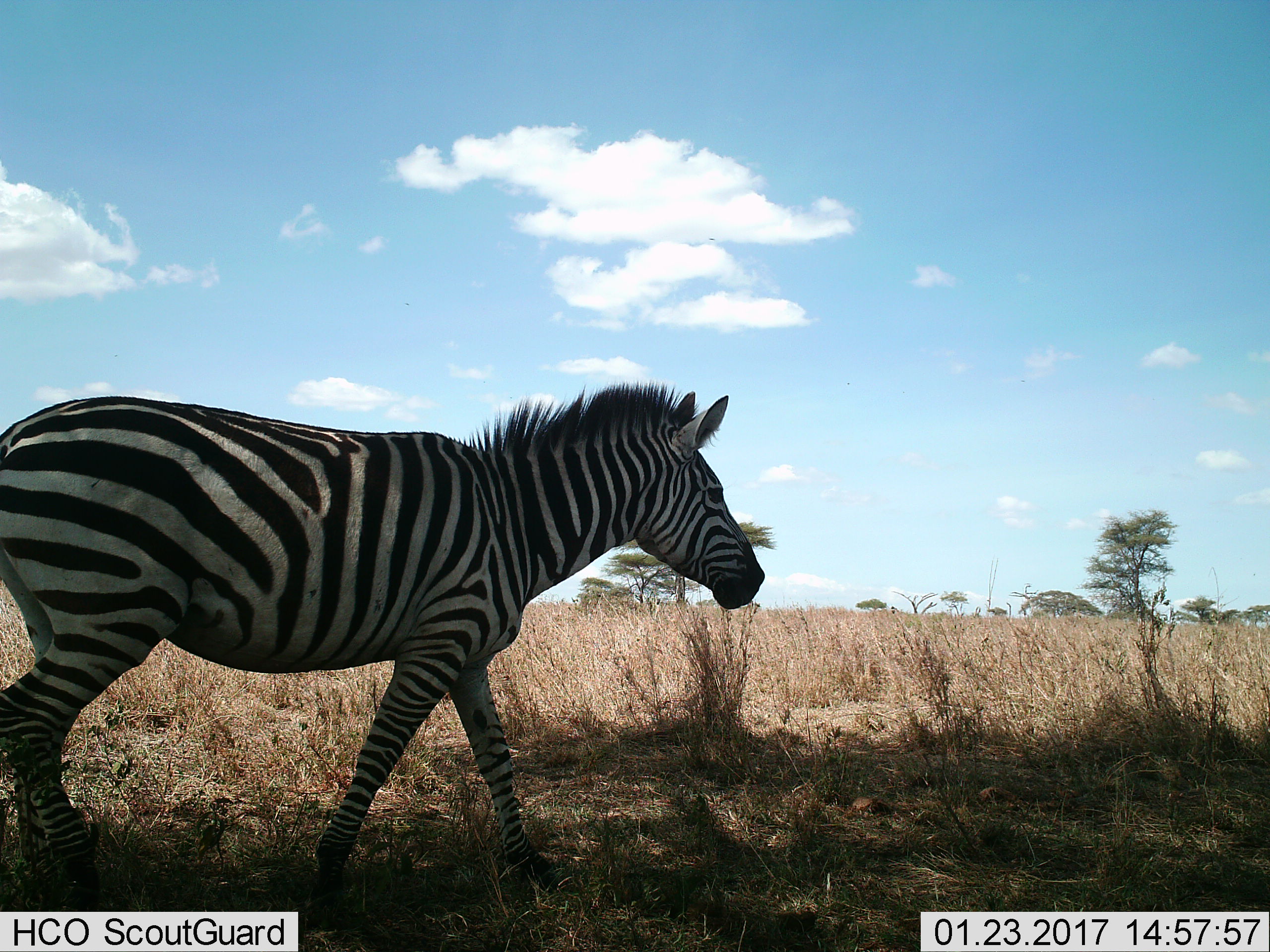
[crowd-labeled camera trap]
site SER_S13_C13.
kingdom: Animalia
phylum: Chordata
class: Mammalia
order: Perissodactyla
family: Equidae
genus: Equus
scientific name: Equus quagga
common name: plains zebra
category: zebraplains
Zebraplains (plains zebra) (Equus quagga), count 1. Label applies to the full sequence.